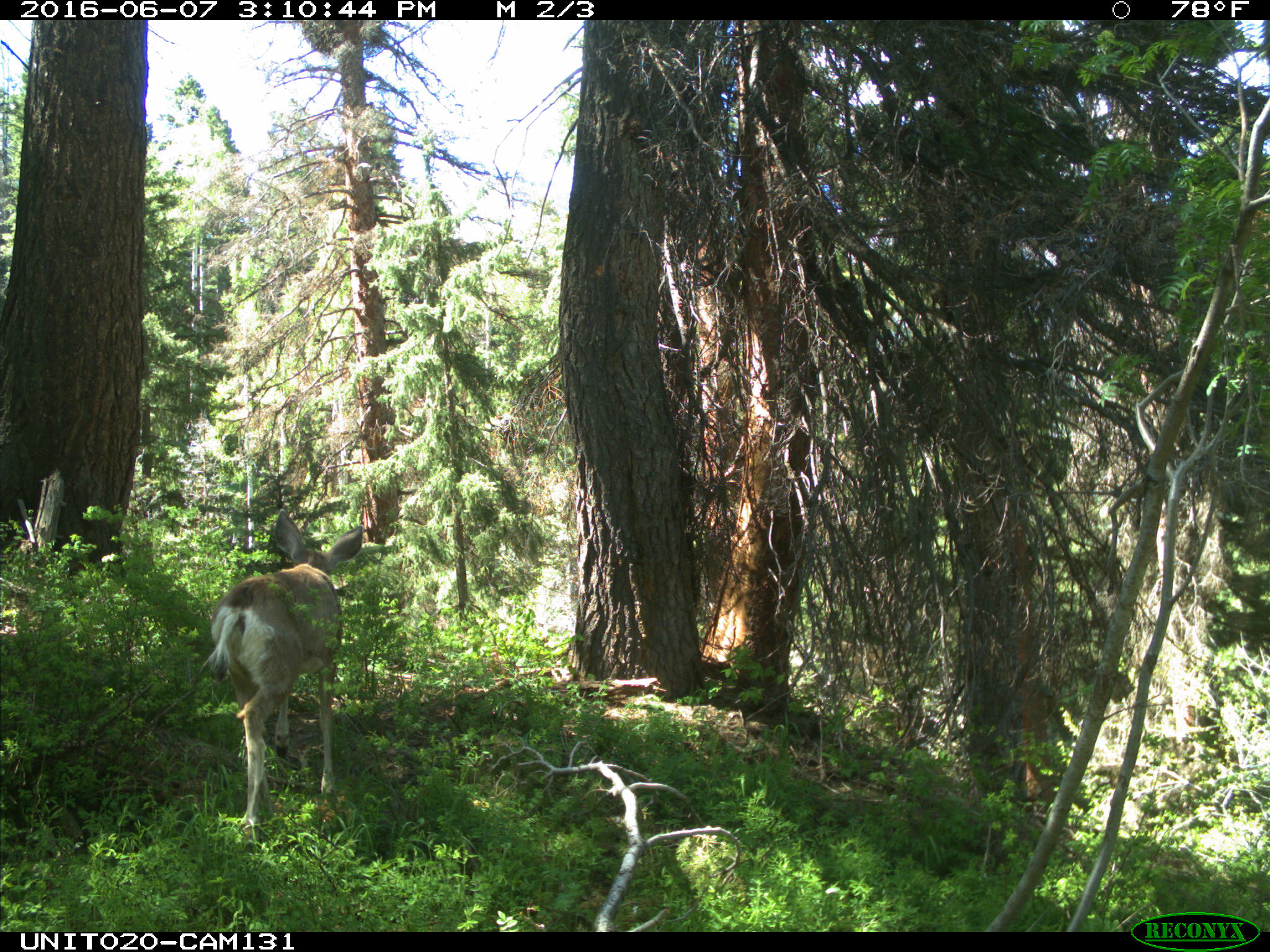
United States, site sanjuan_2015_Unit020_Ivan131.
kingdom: Animalia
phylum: Chordata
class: Mammalia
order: Artiodactyla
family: Cervidae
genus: Odocoileus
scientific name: Odocoileus hemionus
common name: mule deer